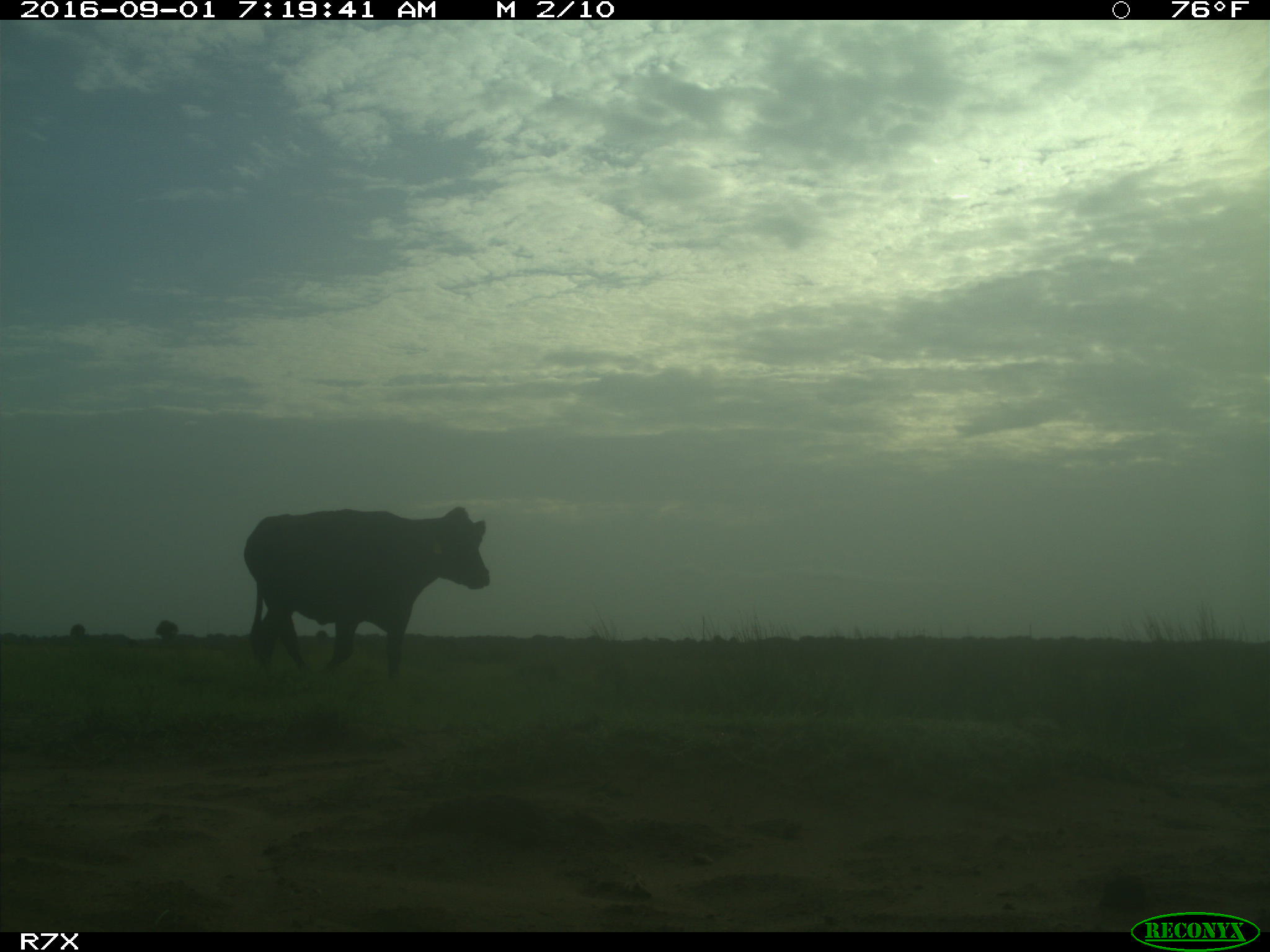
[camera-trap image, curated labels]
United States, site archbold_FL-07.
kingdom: Animalia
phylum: Chordata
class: Mammalia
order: Artiodactyla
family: Bovidae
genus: Bos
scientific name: Bos taurus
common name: domestic cow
Bos taurus (domestic cow).